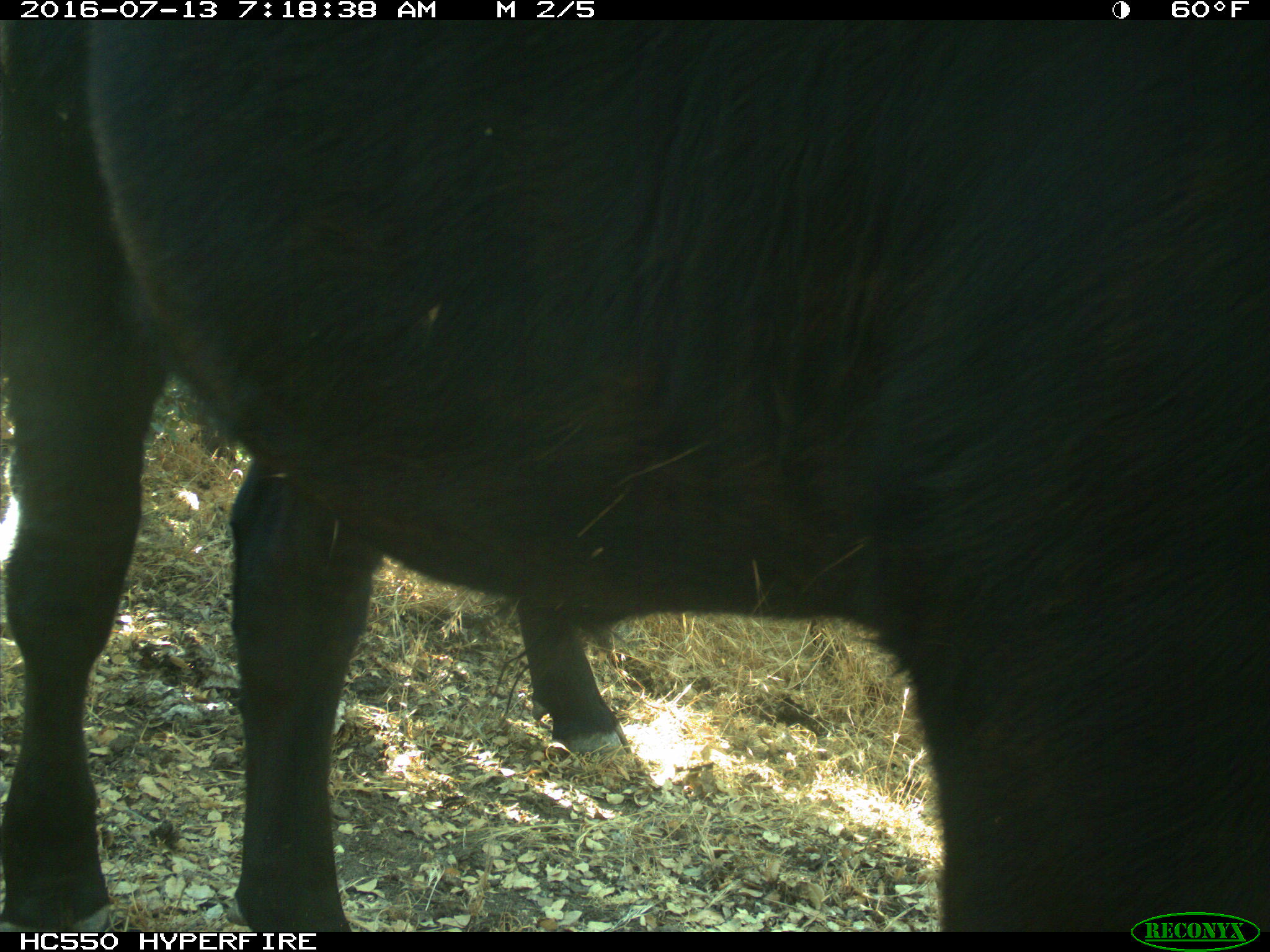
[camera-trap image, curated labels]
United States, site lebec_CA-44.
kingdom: Animalia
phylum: Chordata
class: Mammalia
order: Artiodactyla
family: Bovidae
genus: Bos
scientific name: Bos taurus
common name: domestic cow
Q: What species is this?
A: Bos taurus (domestic cow).